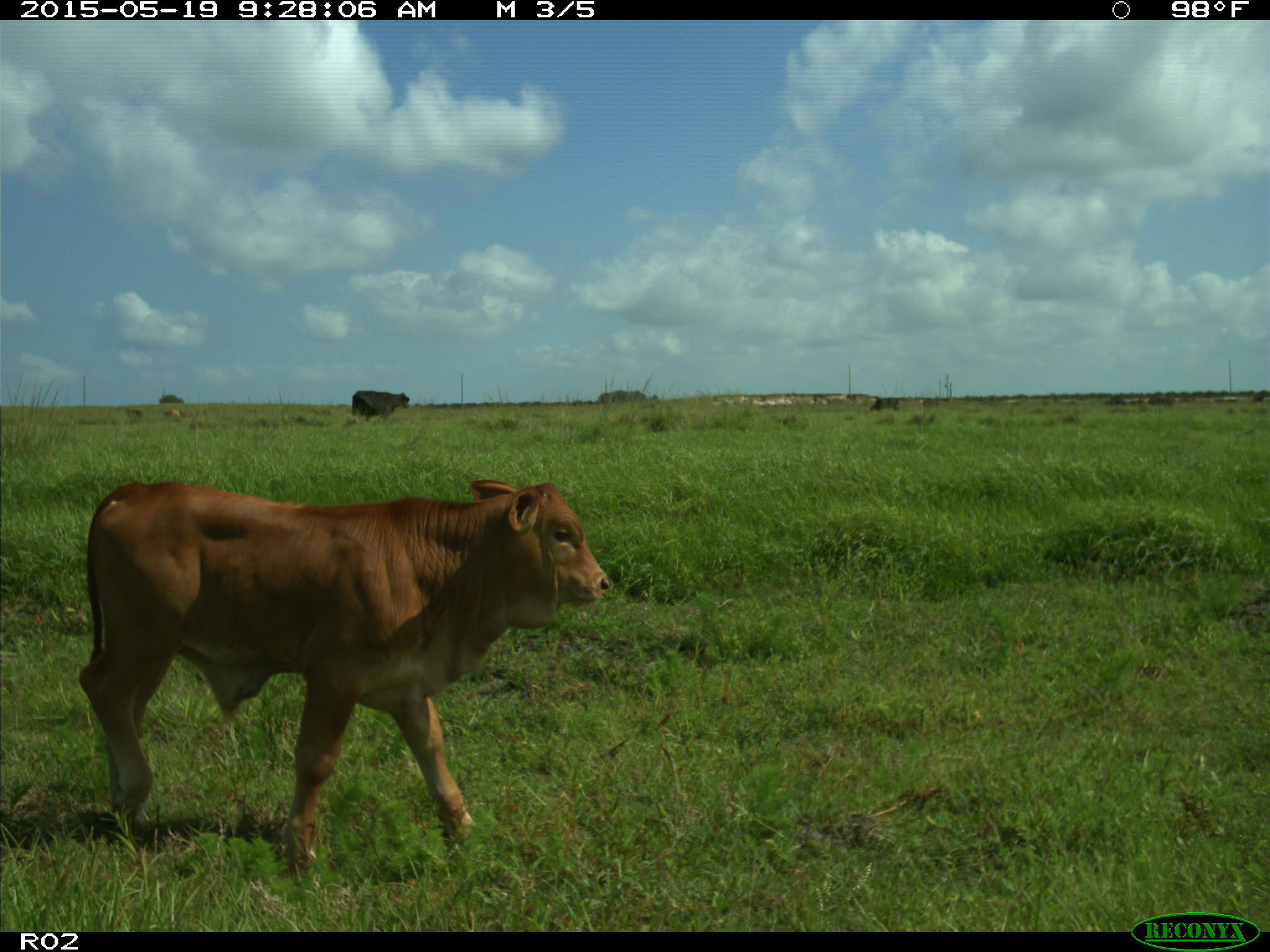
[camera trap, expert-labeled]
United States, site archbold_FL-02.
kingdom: Animalia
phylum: Chordata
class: Mammalia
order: Artiodactyla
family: Bovidae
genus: Bos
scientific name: Bos taurus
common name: domestic cow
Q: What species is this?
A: Bos taurus (domestic cow).